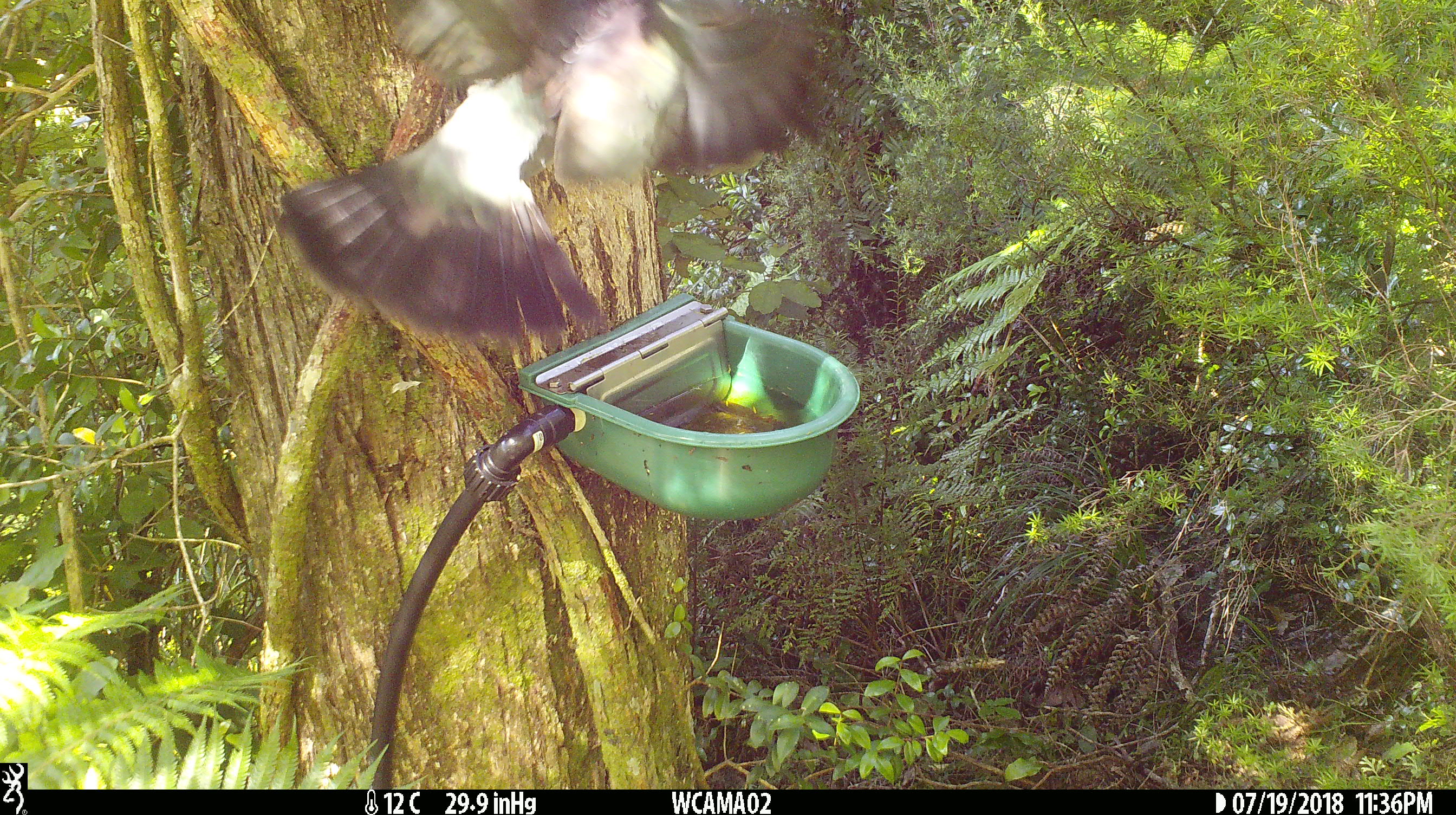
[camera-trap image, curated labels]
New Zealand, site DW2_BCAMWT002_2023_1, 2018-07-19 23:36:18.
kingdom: Animalia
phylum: Chordata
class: Aves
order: Columbiformes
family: Columbidae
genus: Hemiphaga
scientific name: Hemiphaga novaeseelandiae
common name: new zealand pigeon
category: kereru